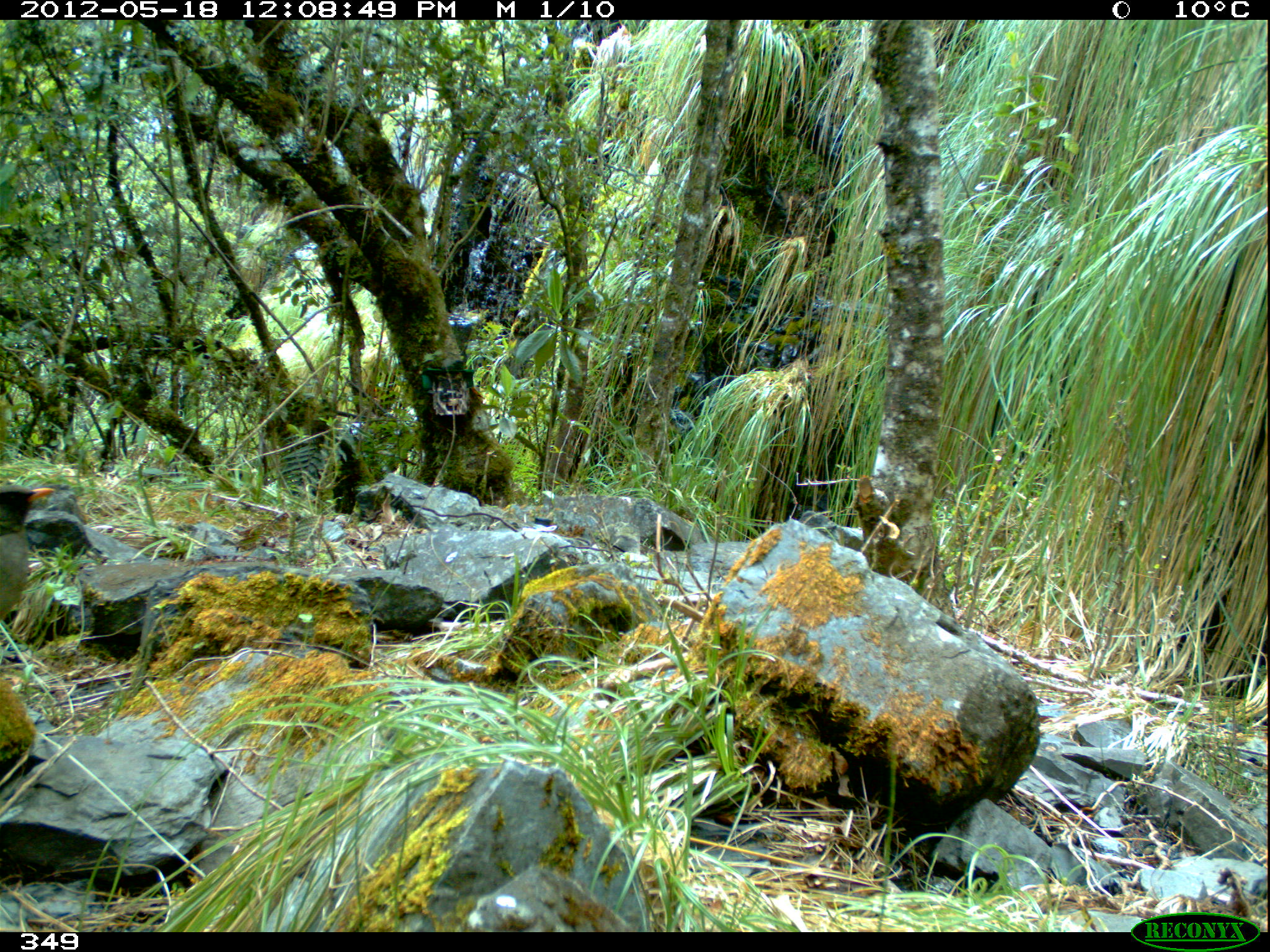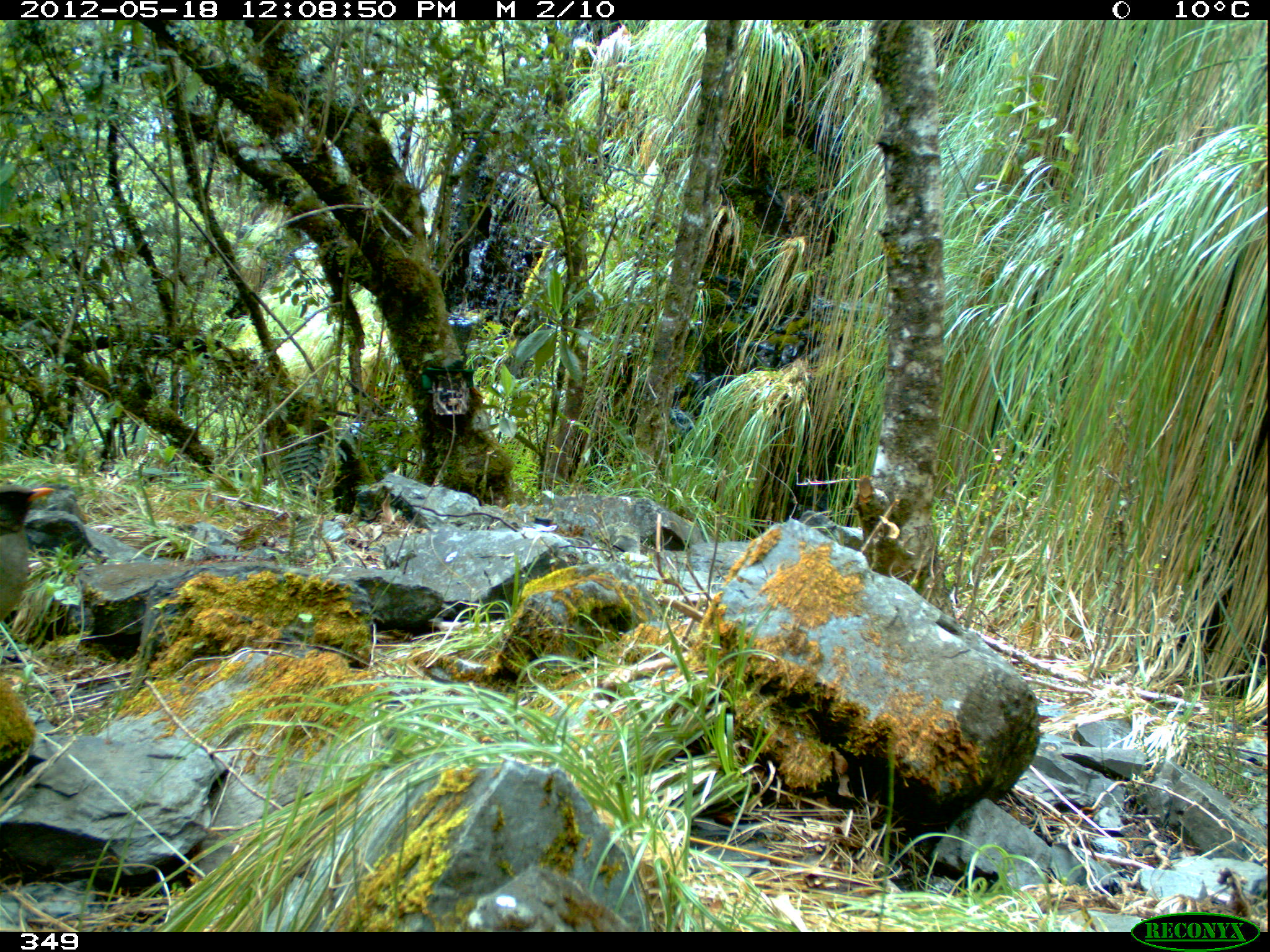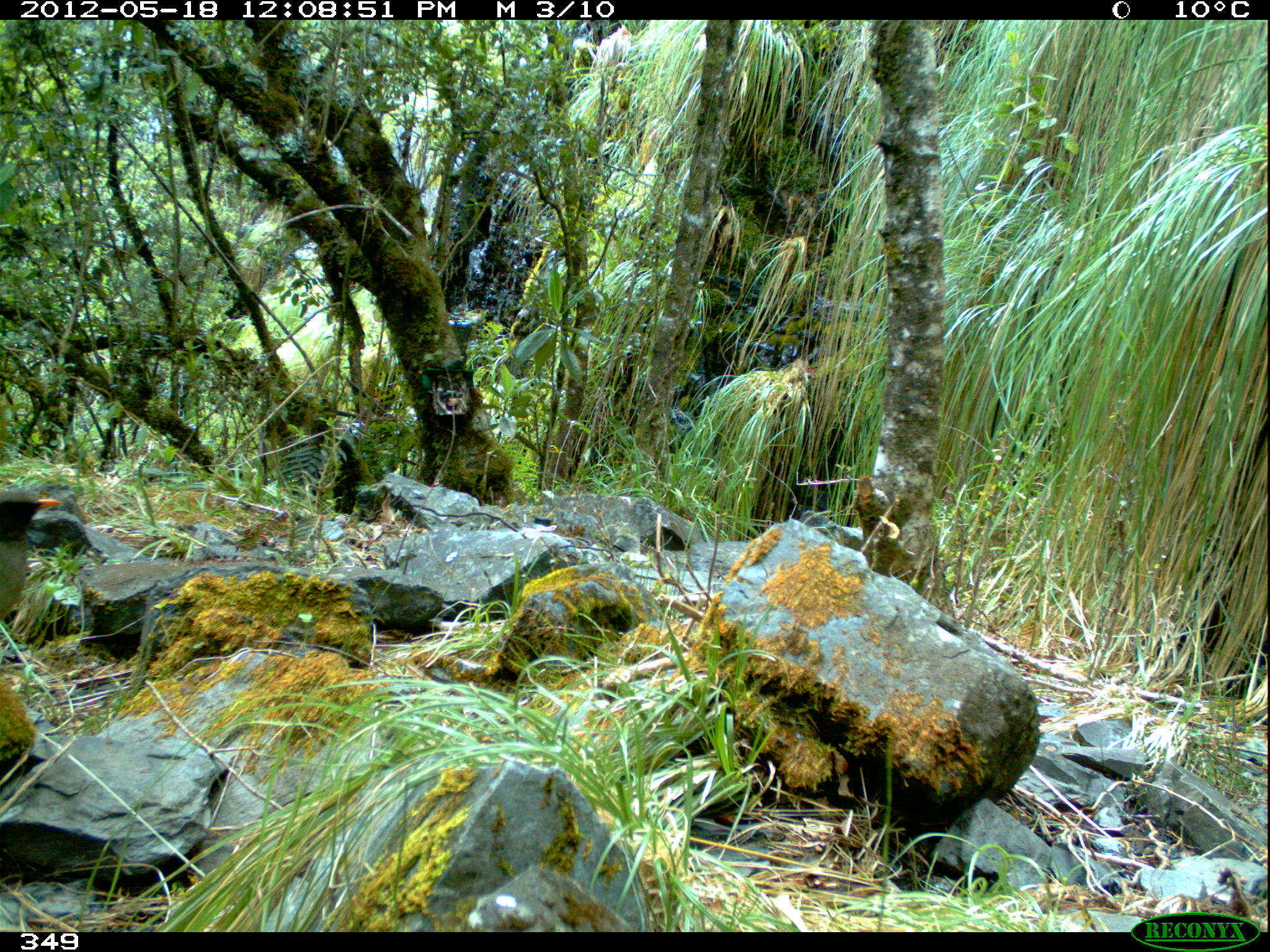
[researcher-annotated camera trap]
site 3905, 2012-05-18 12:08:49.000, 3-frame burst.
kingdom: Animalia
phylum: Chordata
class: Aves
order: Passeriformes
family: Turdidae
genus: Turdus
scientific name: Turdus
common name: true thrushes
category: turdus sp